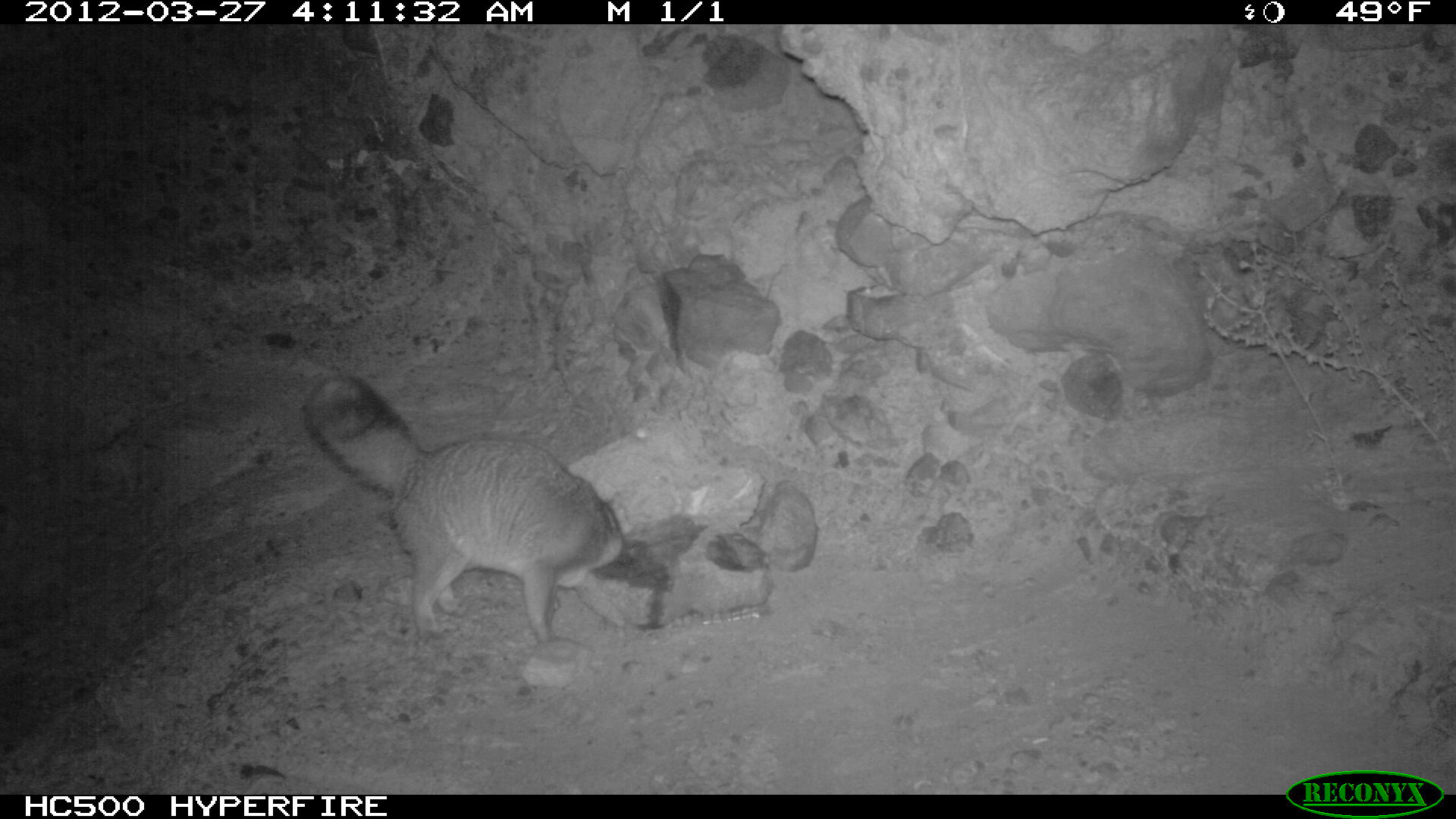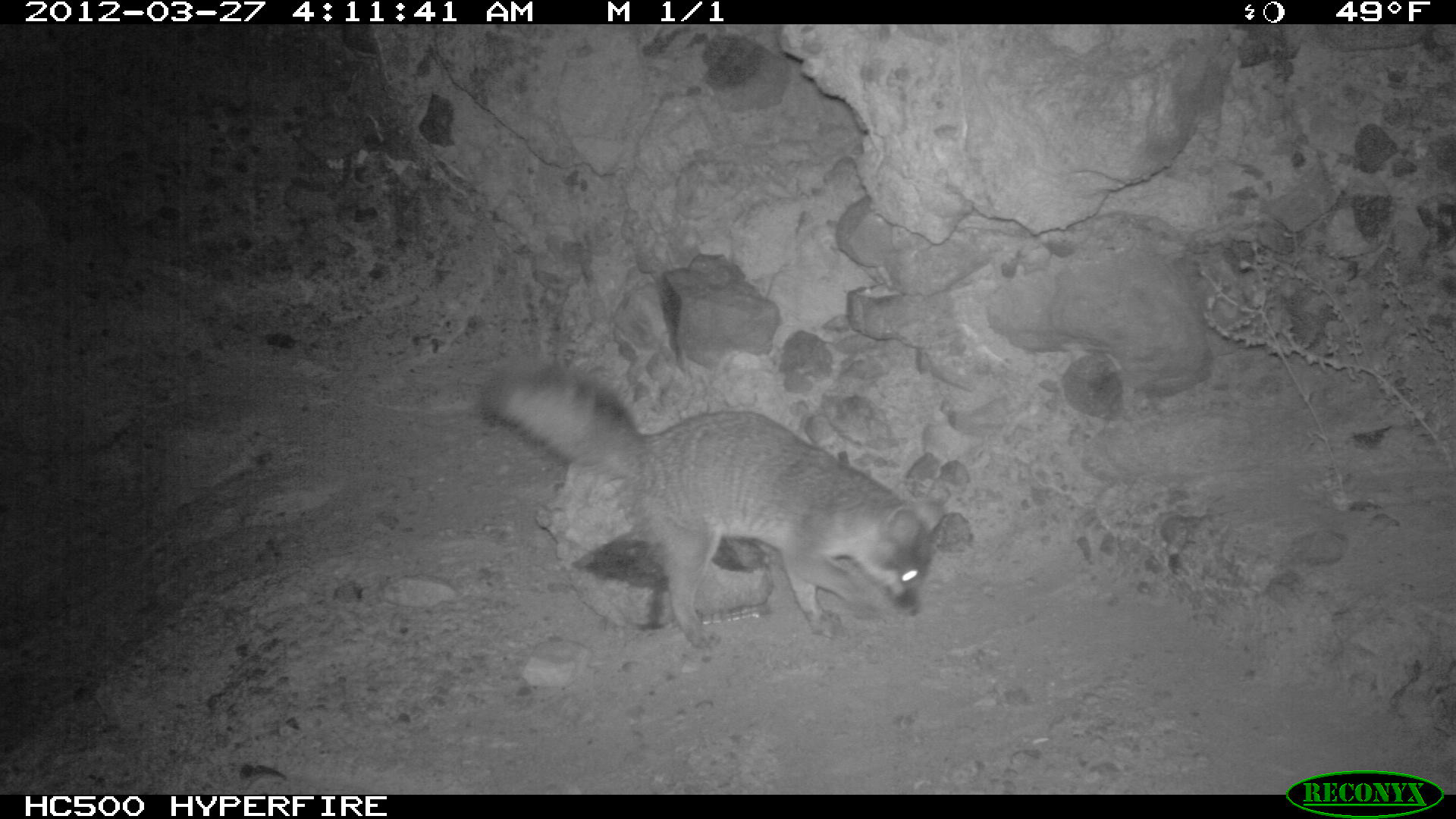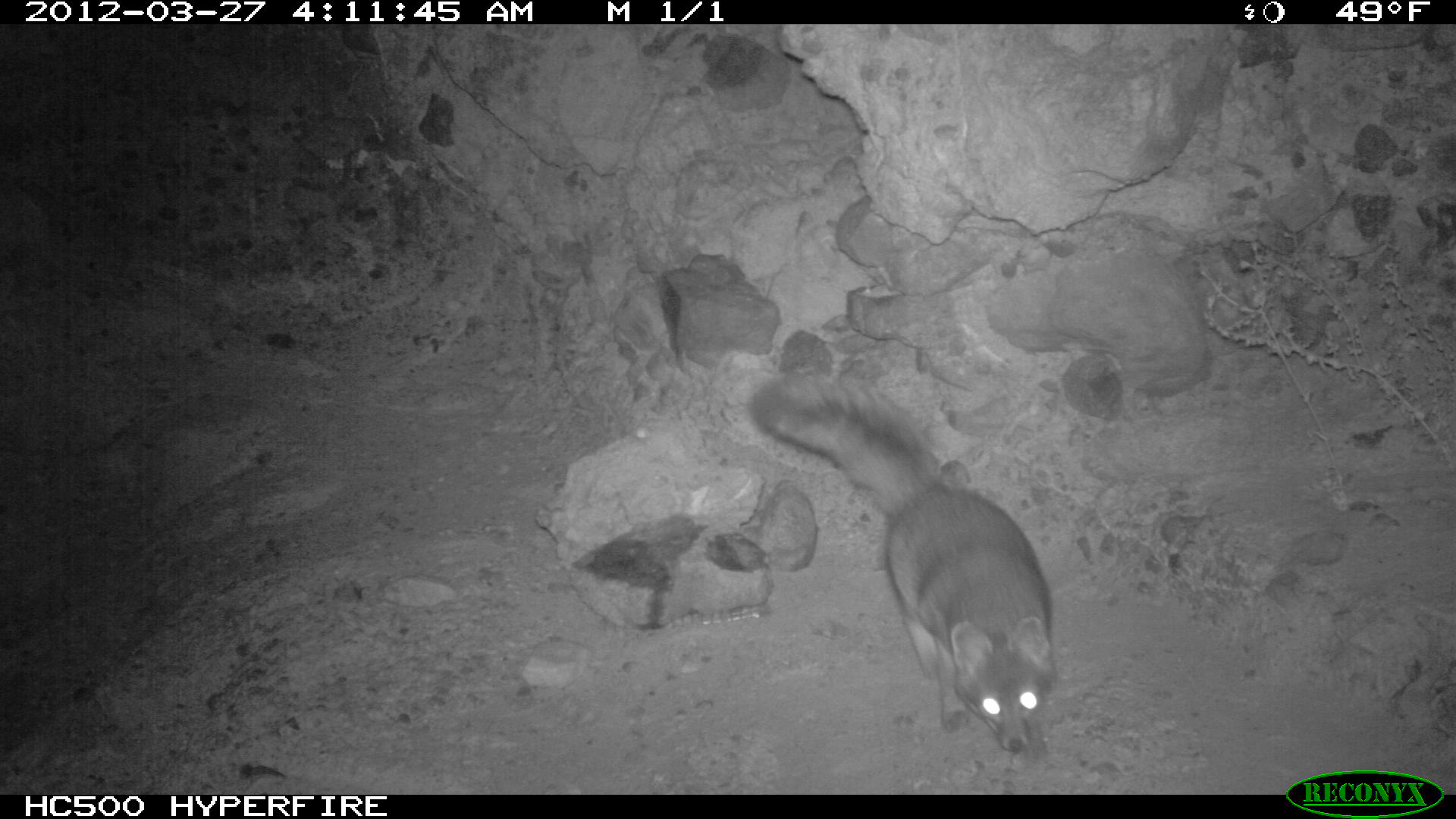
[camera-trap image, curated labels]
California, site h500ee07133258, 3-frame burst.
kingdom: Animalia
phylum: Chordata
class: Mammalia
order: Carnivora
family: Canidae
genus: Urocyon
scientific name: Urocyon littoralis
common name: island fox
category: fox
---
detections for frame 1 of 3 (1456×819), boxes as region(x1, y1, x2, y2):
fox: region(302, 375, 637, 645)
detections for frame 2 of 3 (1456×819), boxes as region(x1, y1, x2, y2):
fox: region(479, 366, 934, 648)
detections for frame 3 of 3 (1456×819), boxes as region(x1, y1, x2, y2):
fox: region(746, 376, 1053, 767)